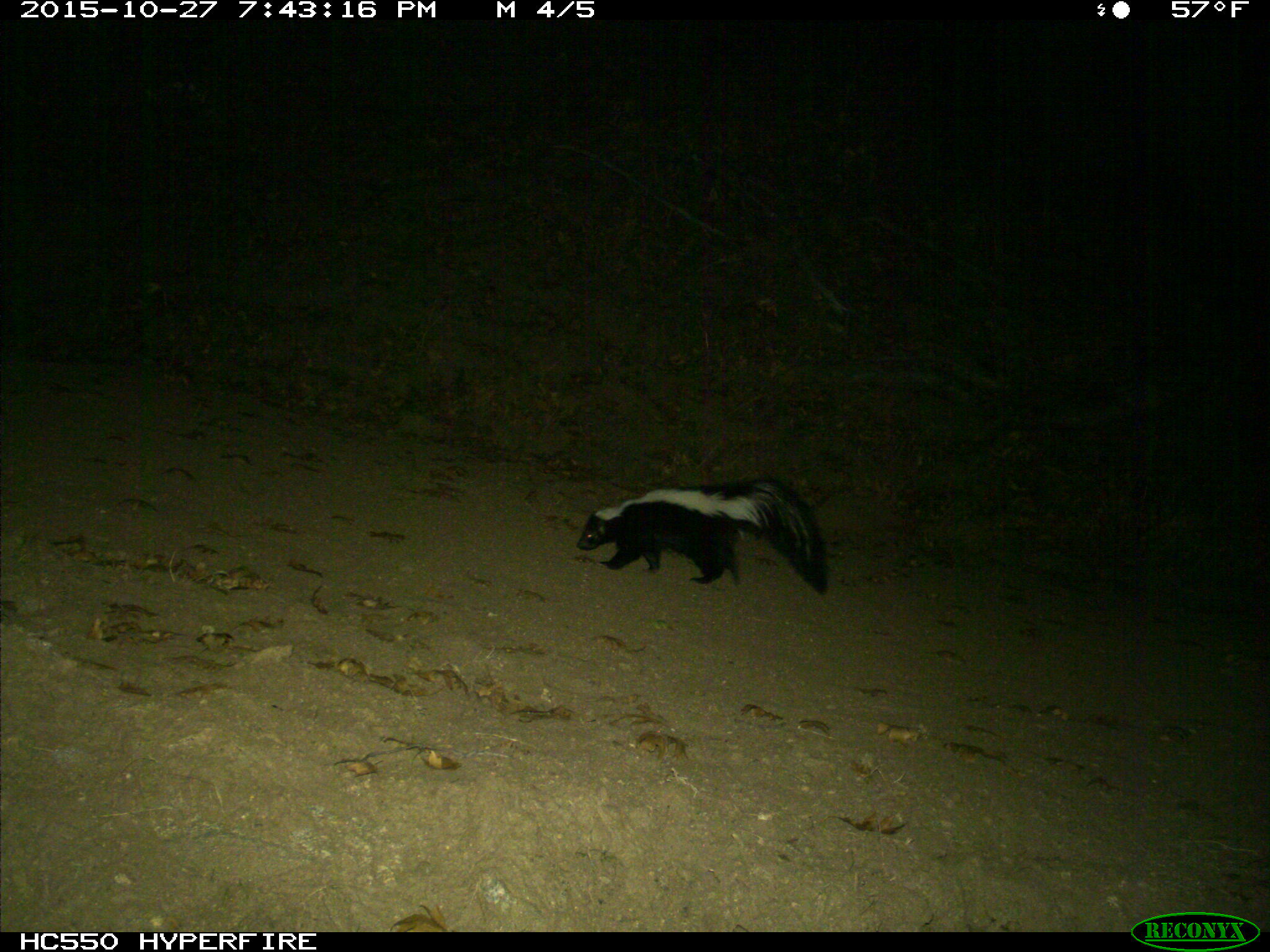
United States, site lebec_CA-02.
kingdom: Animalia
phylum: Chordata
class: Mammalia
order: Carnivora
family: Mephitidae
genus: Mephitis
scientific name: Mephitis mephitis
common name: striped skunk